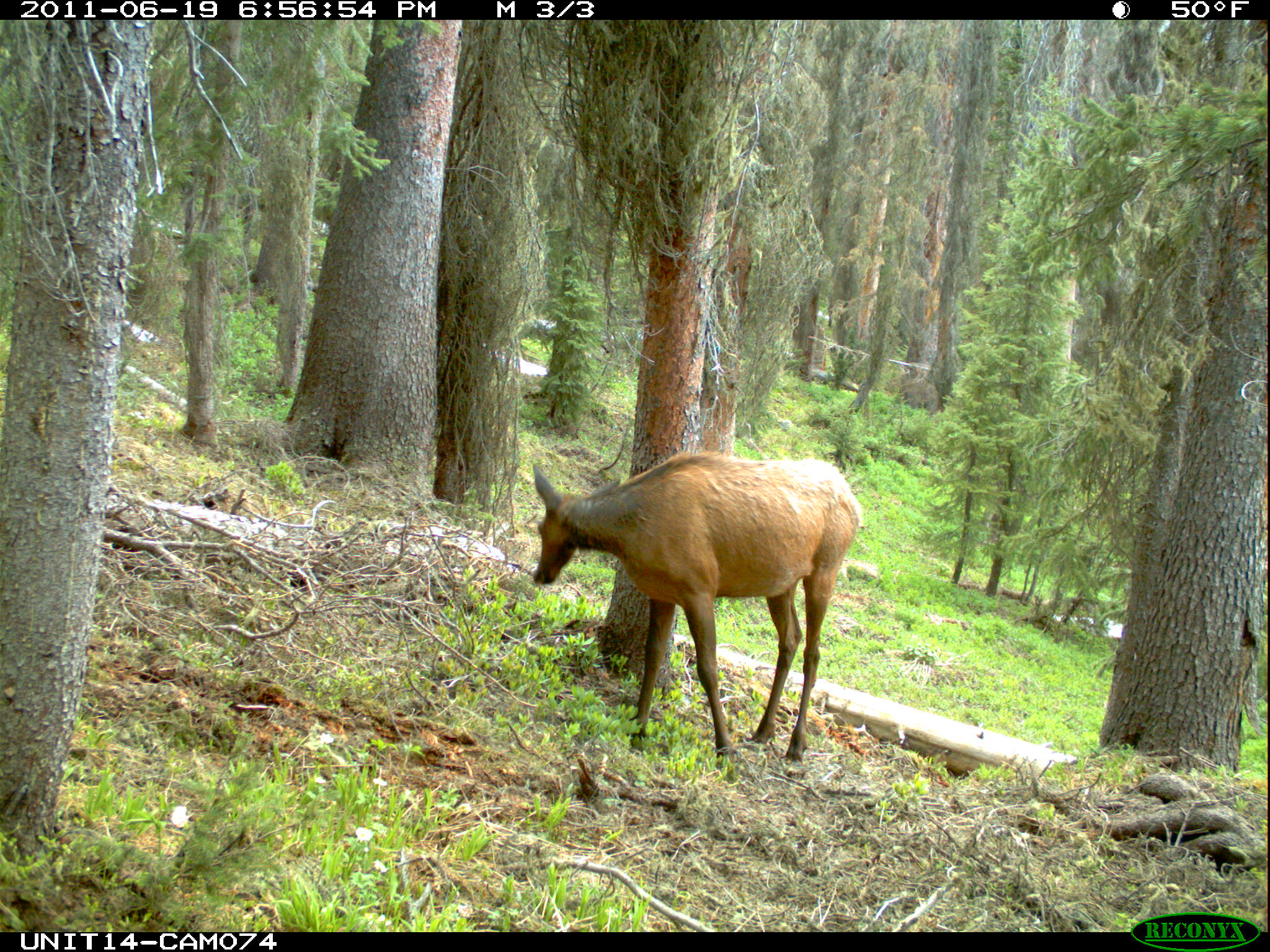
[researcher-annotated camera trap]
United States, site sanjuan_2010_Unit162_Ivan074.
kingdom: Animalia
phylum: Chordata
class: Mammalia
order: Artiodactyla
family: Cervidae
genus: Cervus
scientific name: Cervus elaphus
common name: red deer